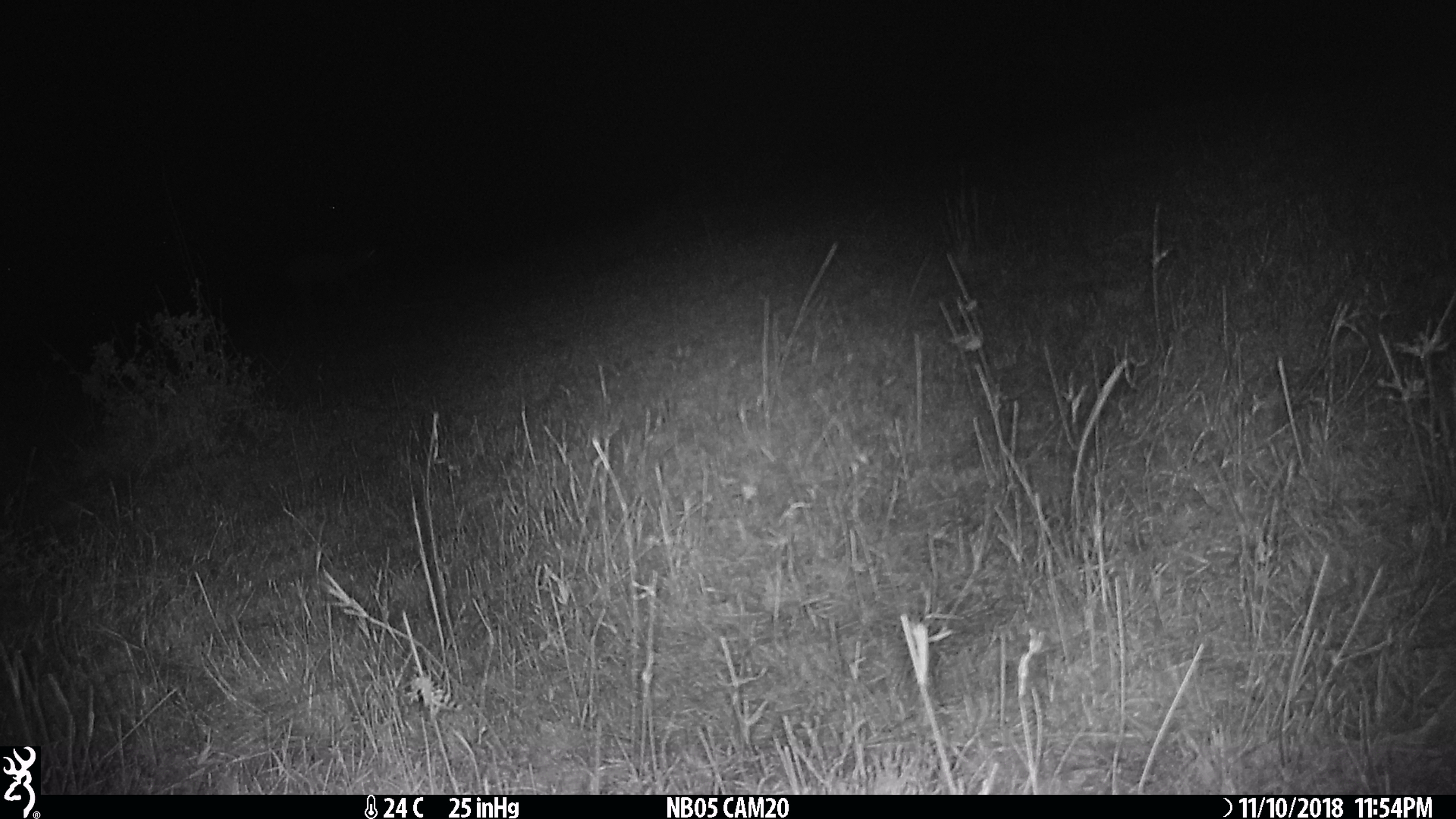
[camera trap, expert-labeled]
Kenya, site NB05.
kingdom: Animalia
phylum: Chordata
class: Mammalia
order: Artiodactyla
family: Bovidae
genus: Aepyceros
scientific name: Aepyceros melampus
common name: impala